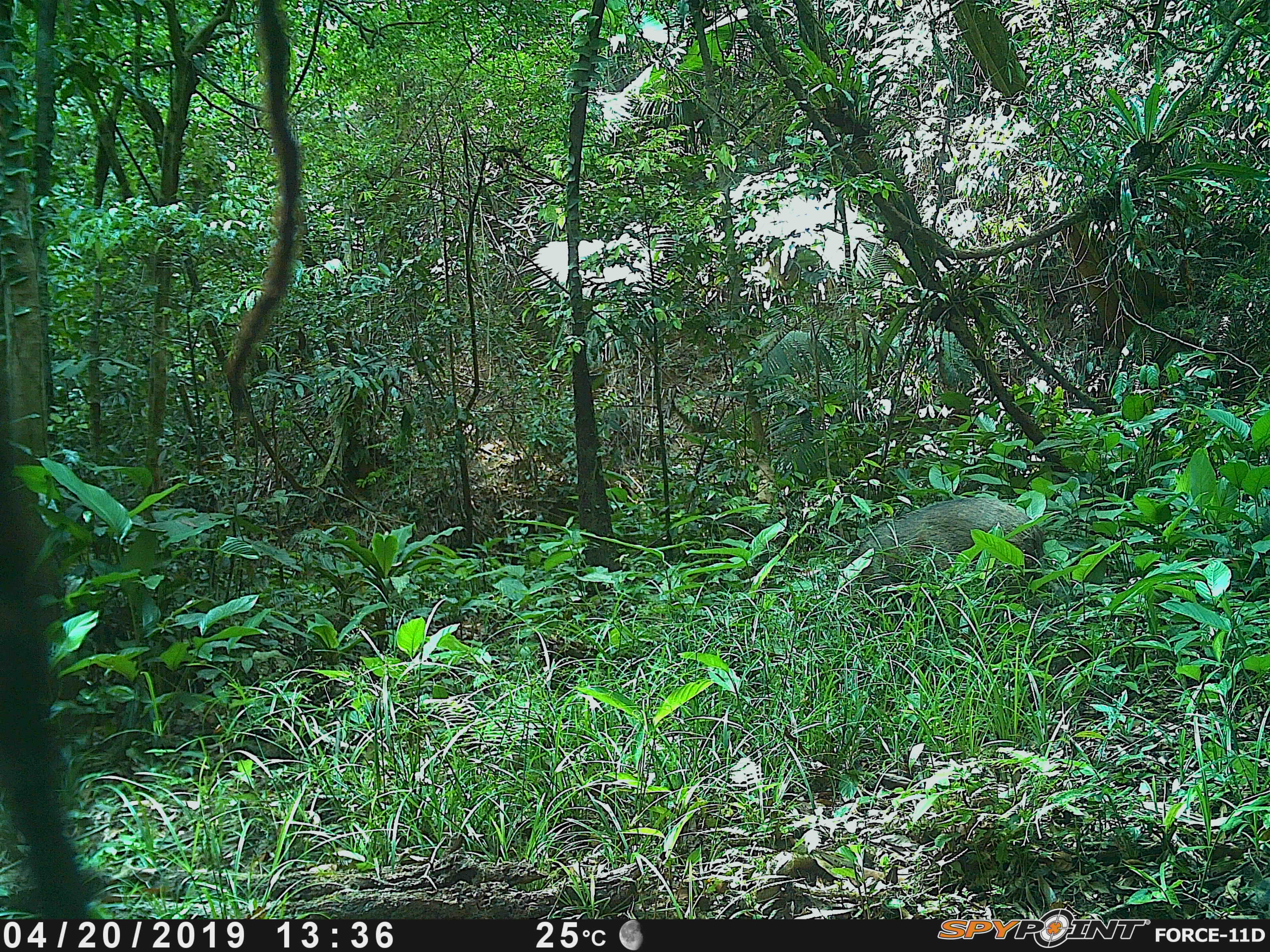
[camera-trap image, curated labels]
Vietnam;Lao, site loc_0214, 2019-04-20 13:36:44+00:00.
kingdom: Animalia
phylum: Chordata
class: Mammalia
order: Artiodactyla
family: Suidae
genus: Sus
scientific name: Sus scrofa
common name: eurasian wild pig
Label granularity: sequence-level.